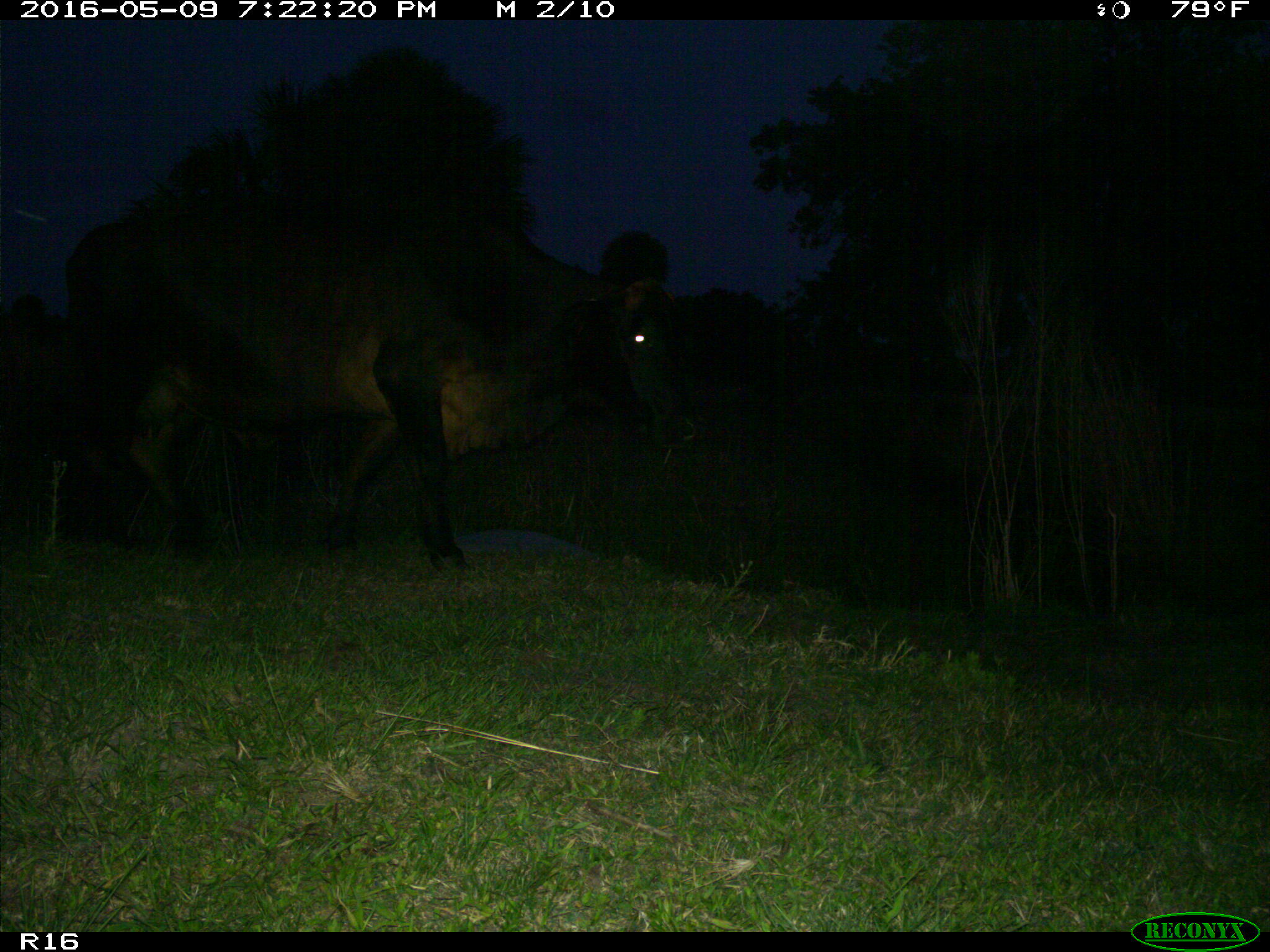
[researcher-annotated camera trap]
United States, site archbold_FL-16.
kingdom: Animalia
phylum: Chordata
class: Mammalia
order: Artiodactyla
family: Bovidae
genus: Bos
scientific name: Bos taurus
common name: domestic cow